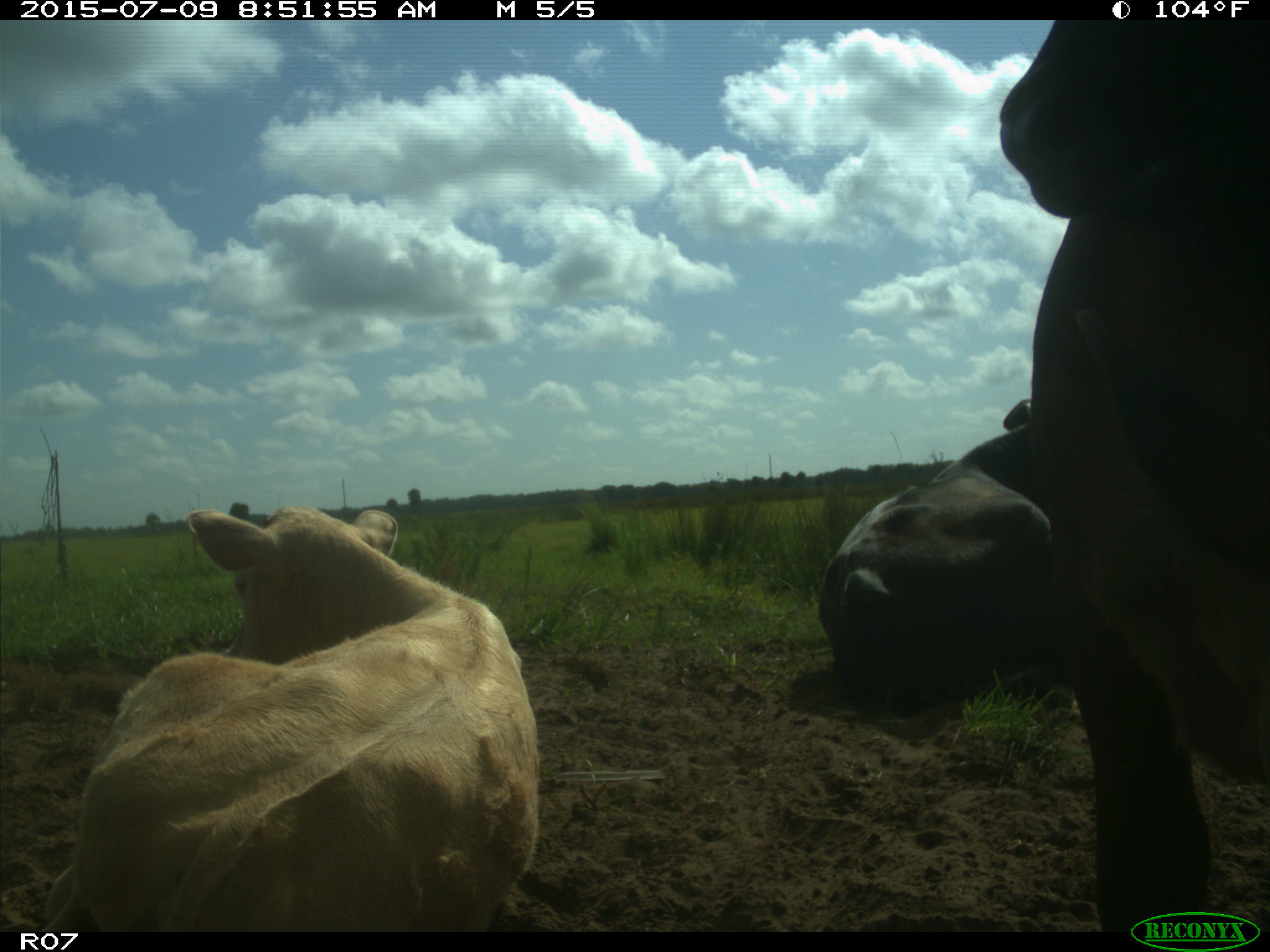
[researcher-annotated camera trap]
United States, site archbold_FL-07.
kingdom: Animalia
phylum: Chordata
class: Mammalia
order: Artiodactyla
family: Bovidae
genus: Bos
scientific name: Bos taurus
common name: domestic cow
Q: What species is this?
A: Bos taurus (domestic cow).